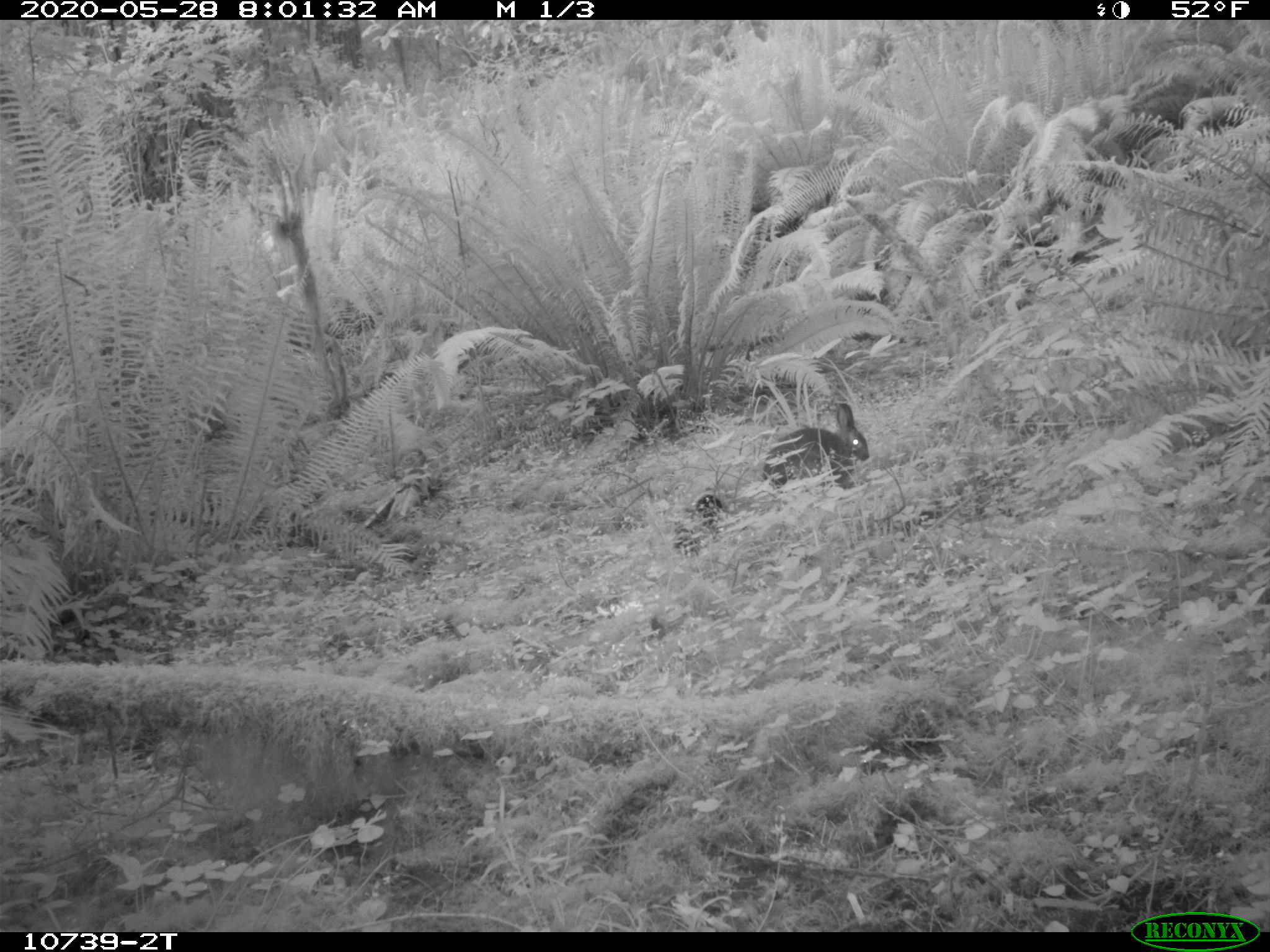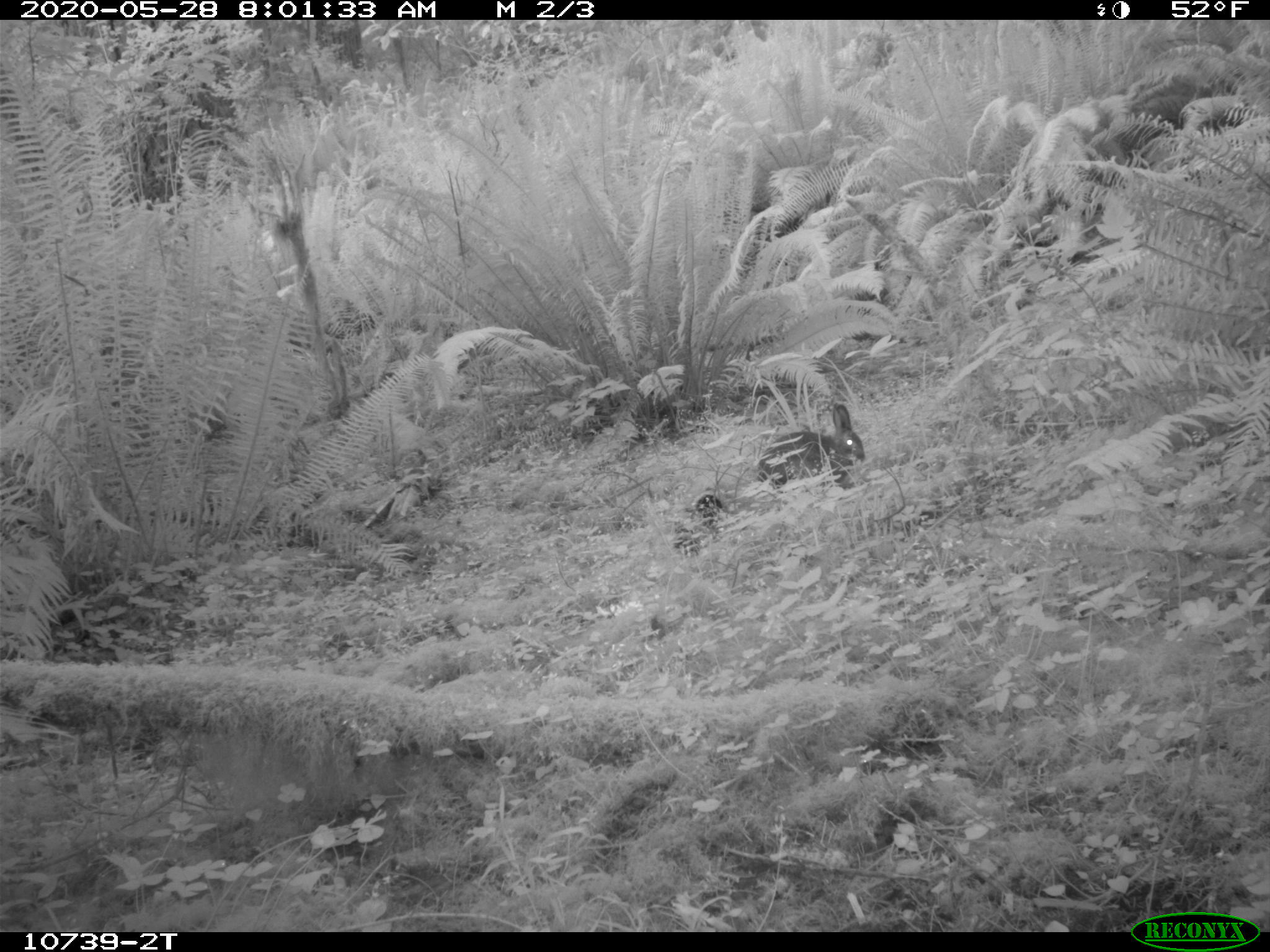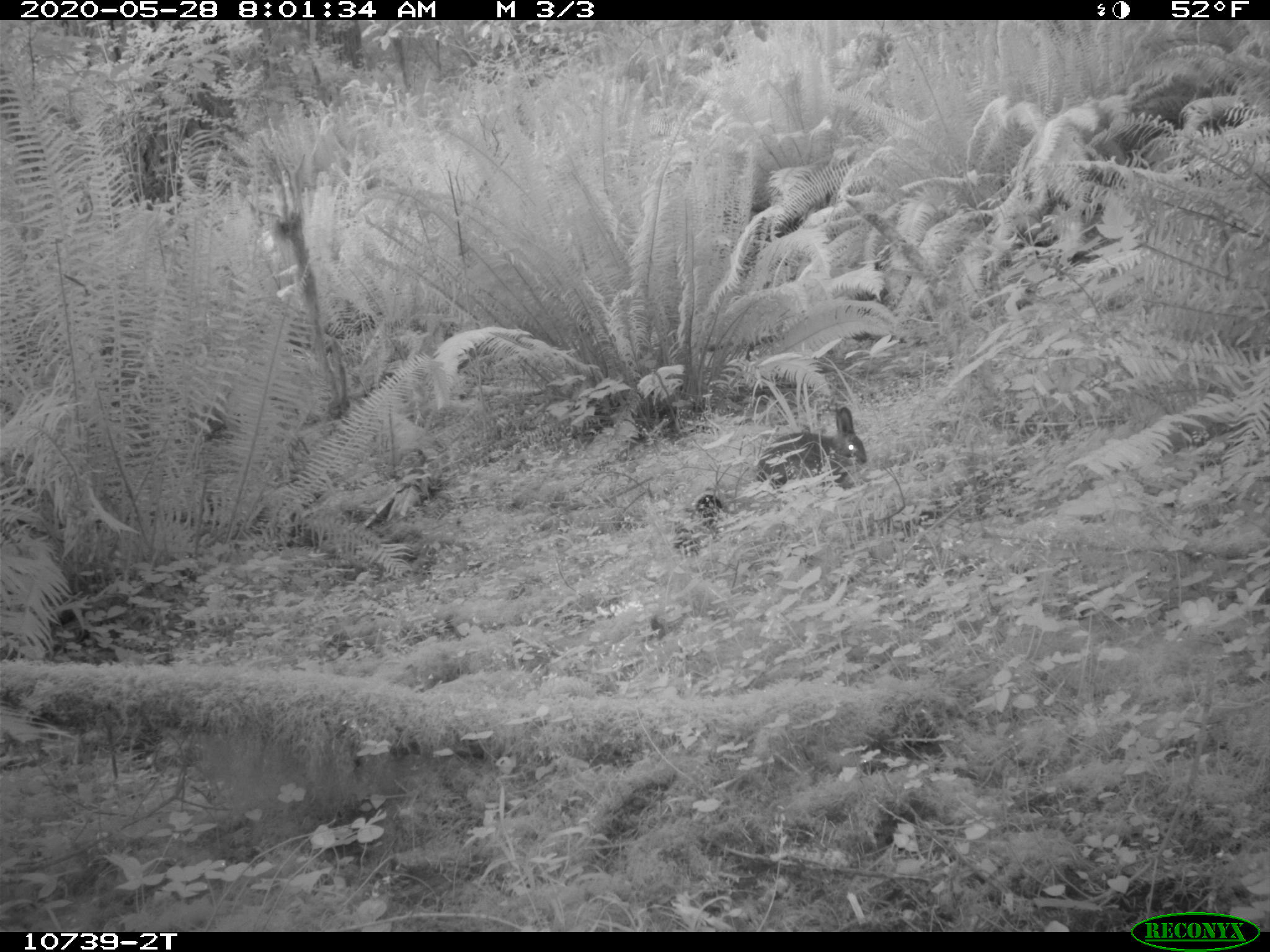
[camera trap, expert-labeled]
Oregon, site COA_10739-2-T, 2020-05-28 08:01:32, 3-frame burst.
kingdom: Animalia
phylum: Chordata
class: Mammalia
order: Lagomorpha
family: Leporidae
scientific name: Leporidae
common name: hares and rabbits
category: leporidae family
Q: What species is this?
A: Leporidae family (hares and rabbits) (Leporidae).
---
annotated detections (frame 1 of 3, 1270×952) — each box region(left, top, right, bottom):
leporidae family: region(759, 401, 870, 491)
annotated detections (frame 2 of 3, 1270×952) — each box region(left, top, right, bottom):
leporidae family: region(754, 402, 868, 490)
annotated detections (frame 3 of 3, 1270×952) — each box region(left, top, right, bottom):
leporidae family: region(755, 406, 876, 491)